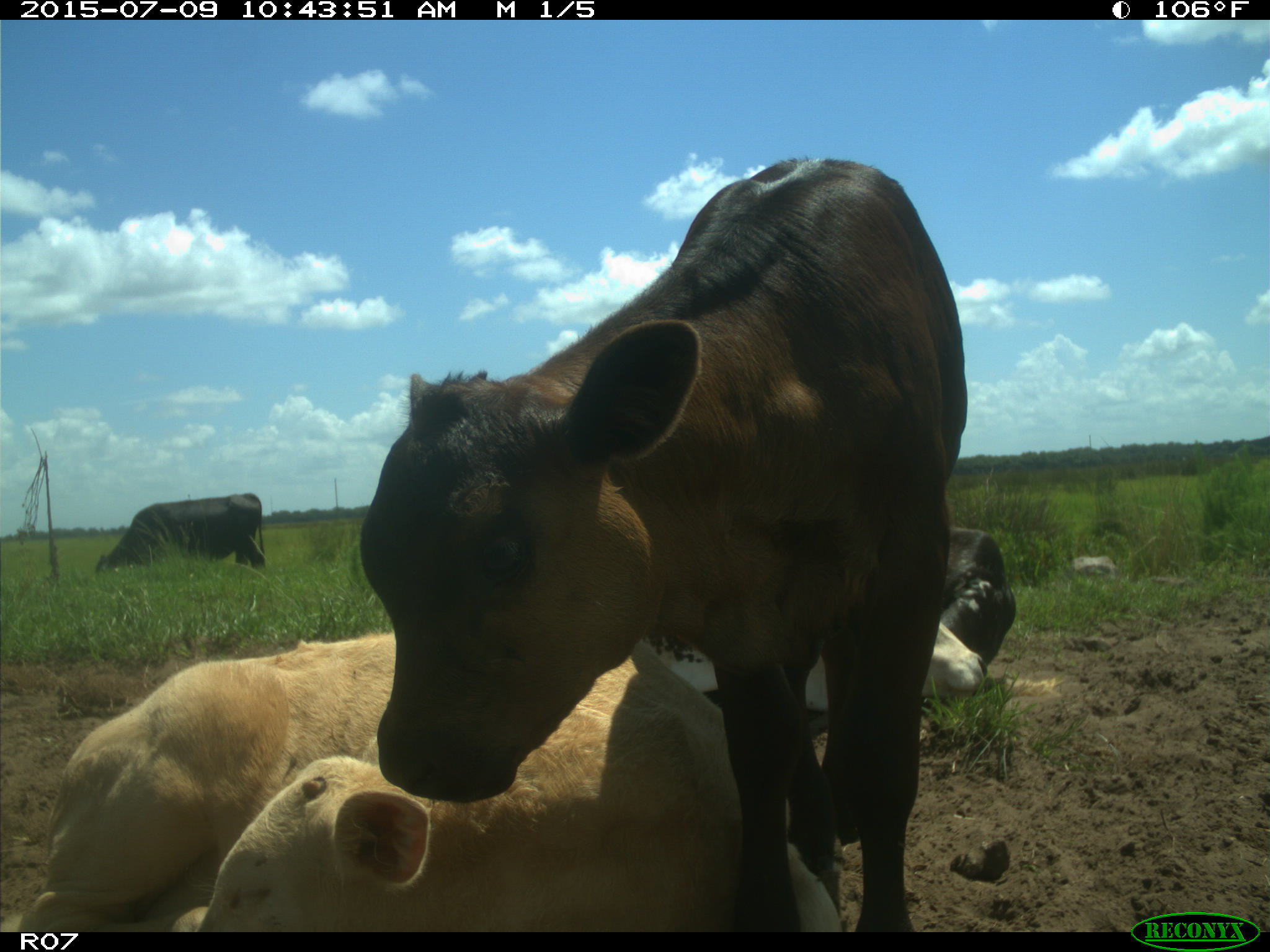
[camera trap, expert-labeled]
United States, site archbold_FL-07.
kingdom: Animalia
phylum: Chordata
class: Mammalia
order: Artiodactyla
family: Bovidae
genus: Bos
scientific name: Bos taurus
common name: domestic cow